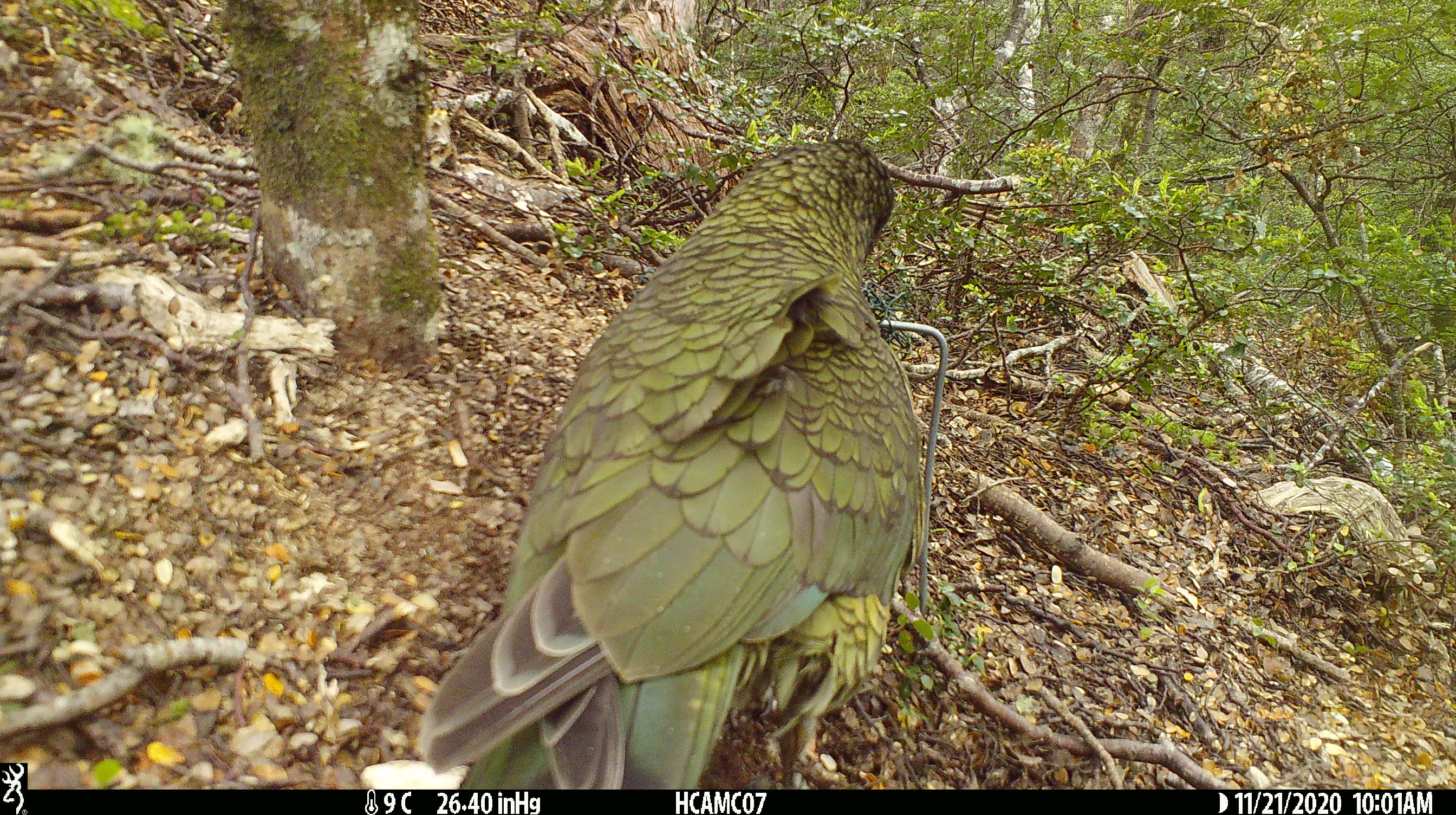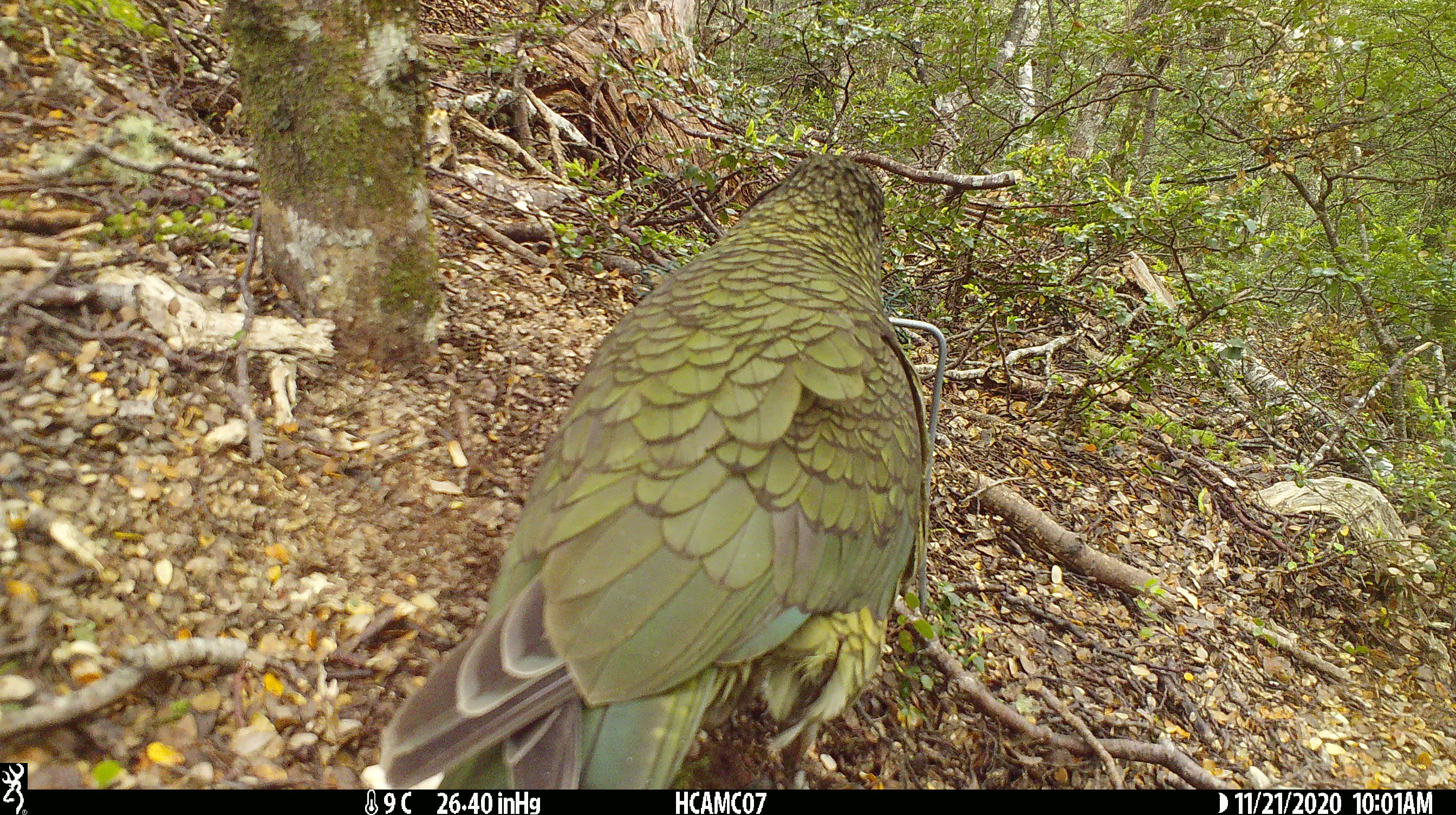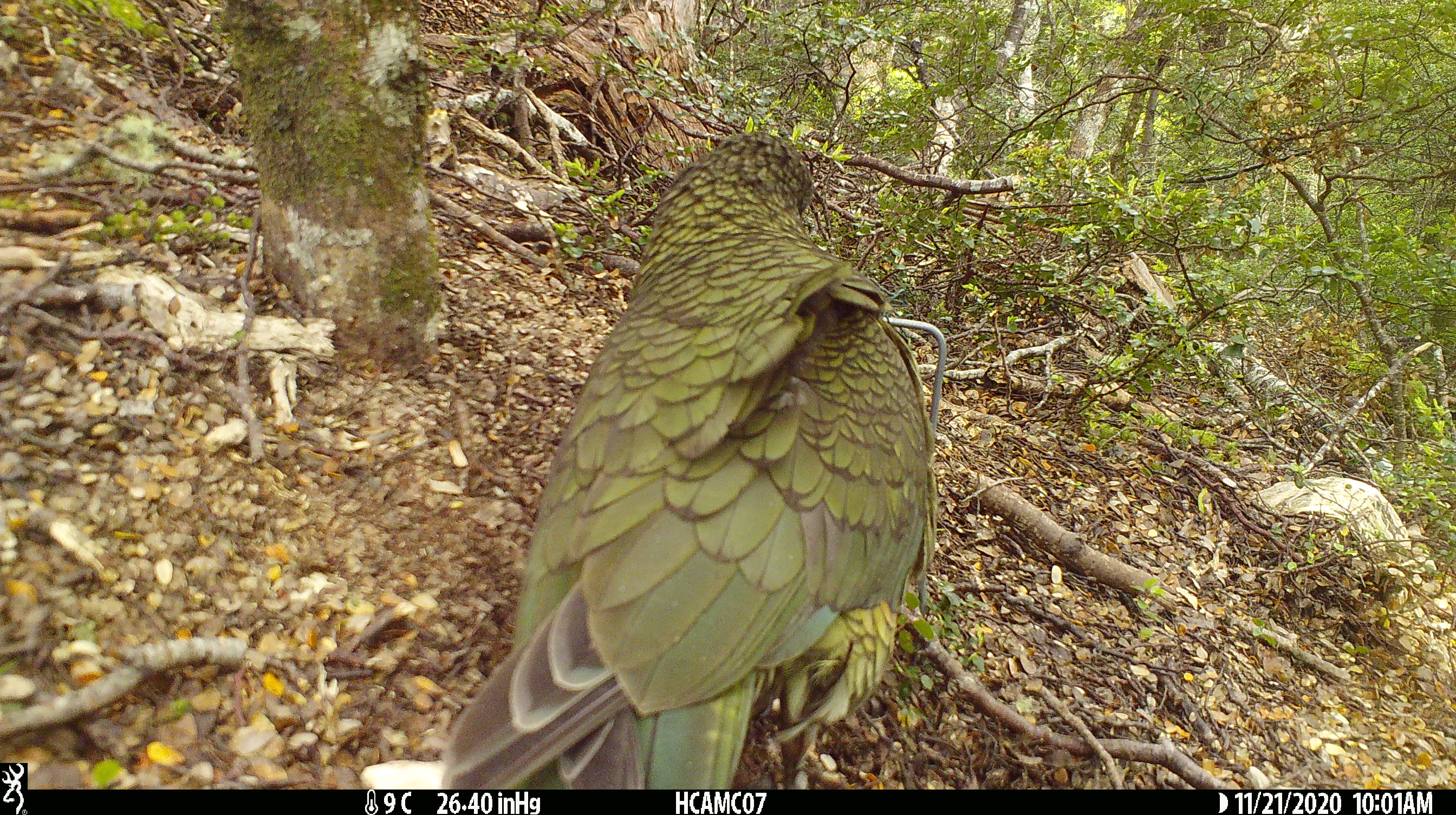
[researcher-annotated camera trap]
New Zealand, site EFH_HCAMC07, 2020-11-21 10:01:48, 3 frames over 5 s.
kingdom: Animalia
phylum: Chordata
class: Aves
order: Psittaciformes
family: Strigopidae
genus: Nestor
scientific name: Nestor notabilis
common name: kea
Kea (Nestor notabilis).